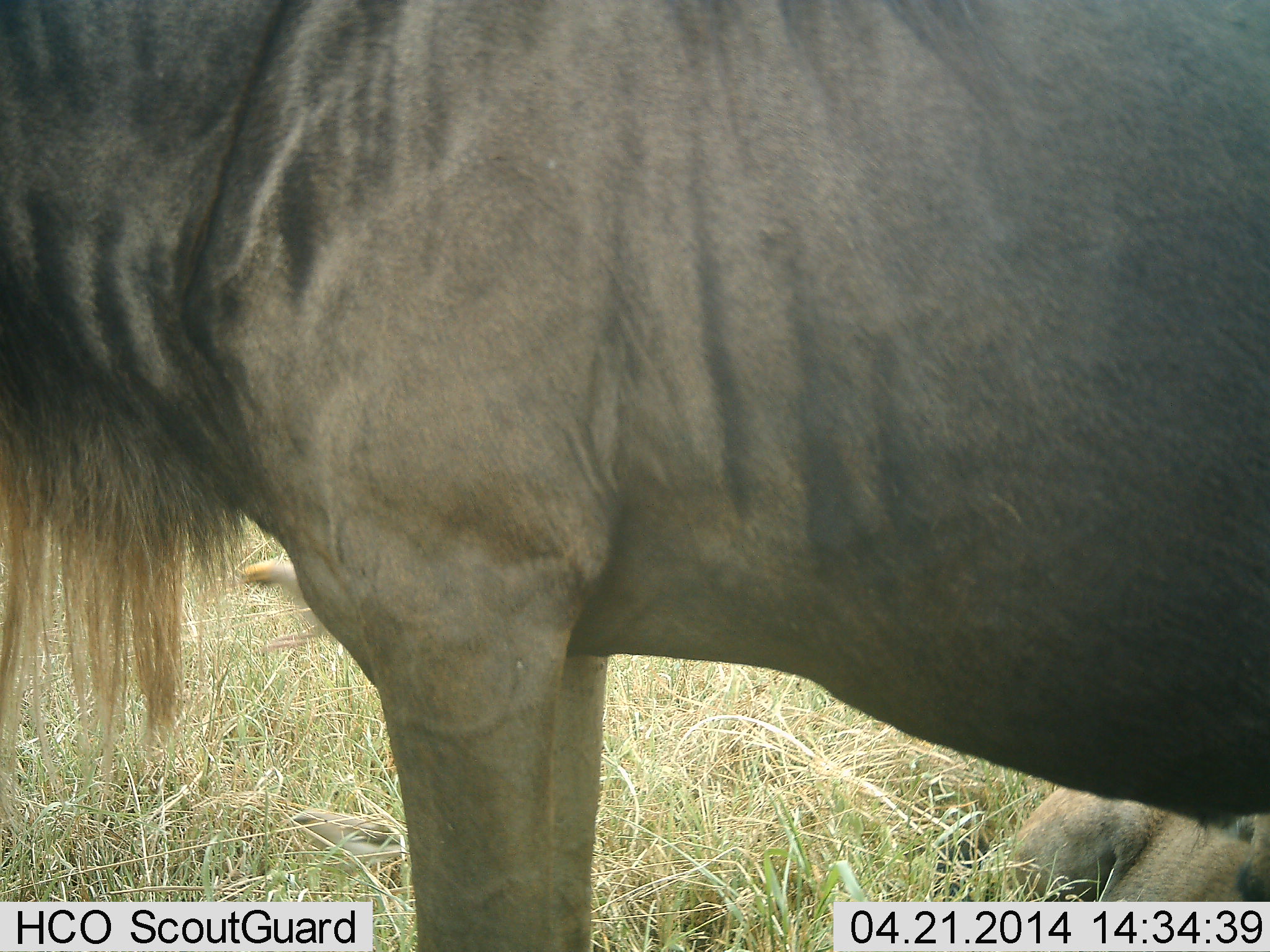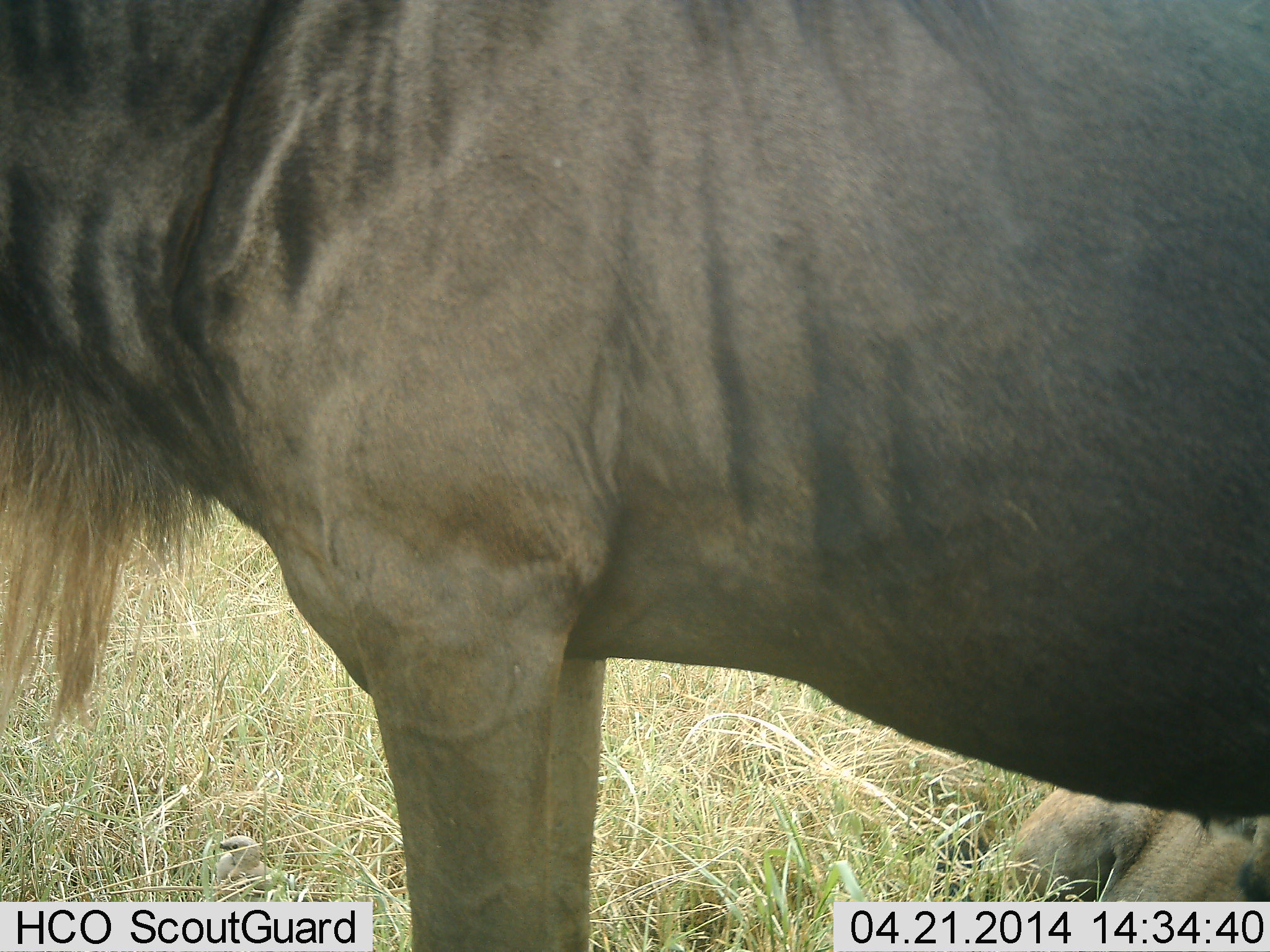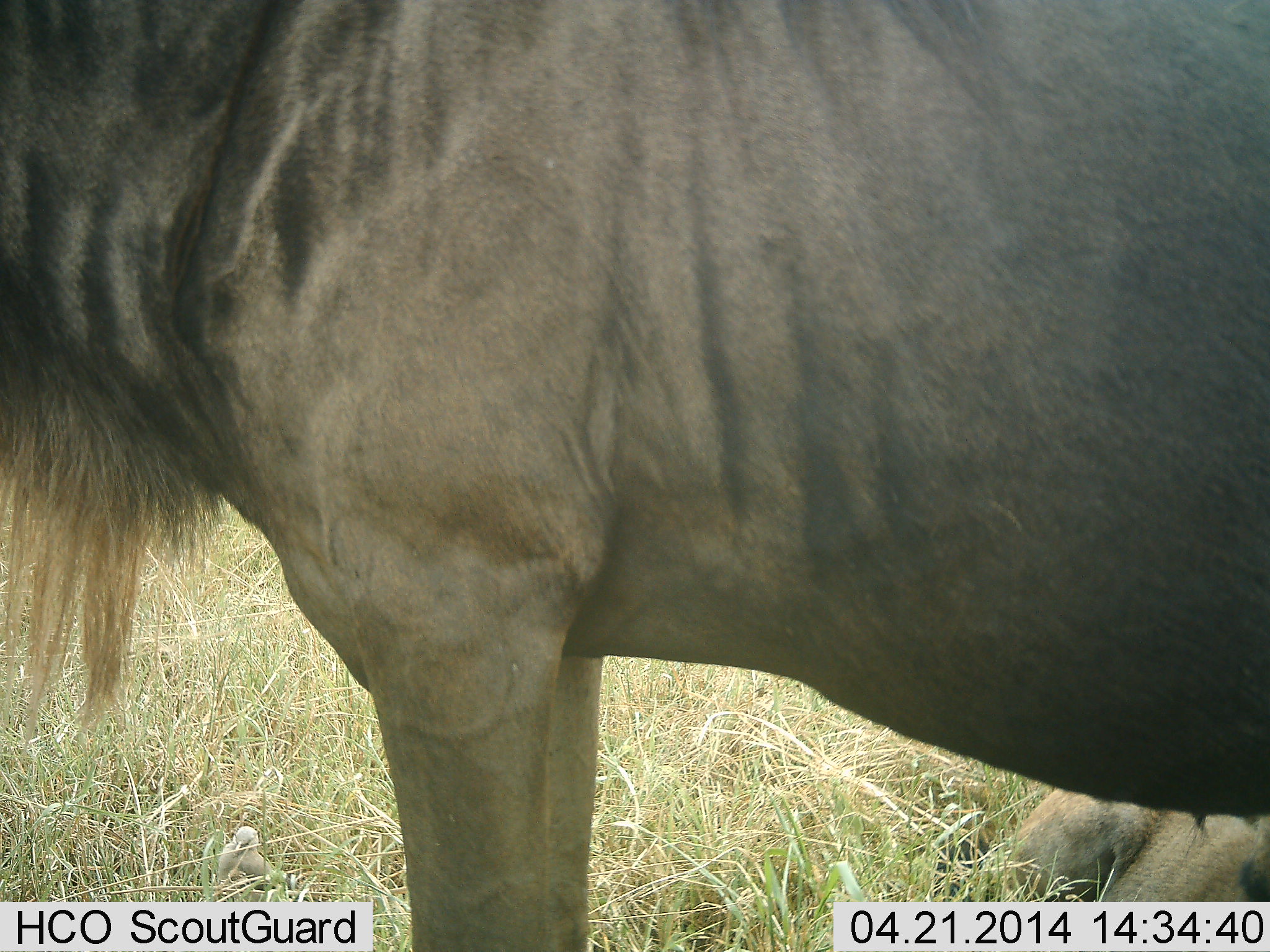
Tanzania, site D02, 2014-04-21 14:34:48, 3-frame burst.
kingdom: Animalia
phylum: Chordata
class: Mammalia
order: Artiodactyla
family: Bovidae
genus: Connochaetes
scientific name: Connochaetes taurinus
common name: blue wildebeest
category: wildebeest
Wildebeest (blue wildebeest) (Connochaetes taurinus), count 1. Behavior (volunteer vote fractions): standing 97%, resting 48%, moving 5%, interacting 0%. Young present (vote fraction): 11%. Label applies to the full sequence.